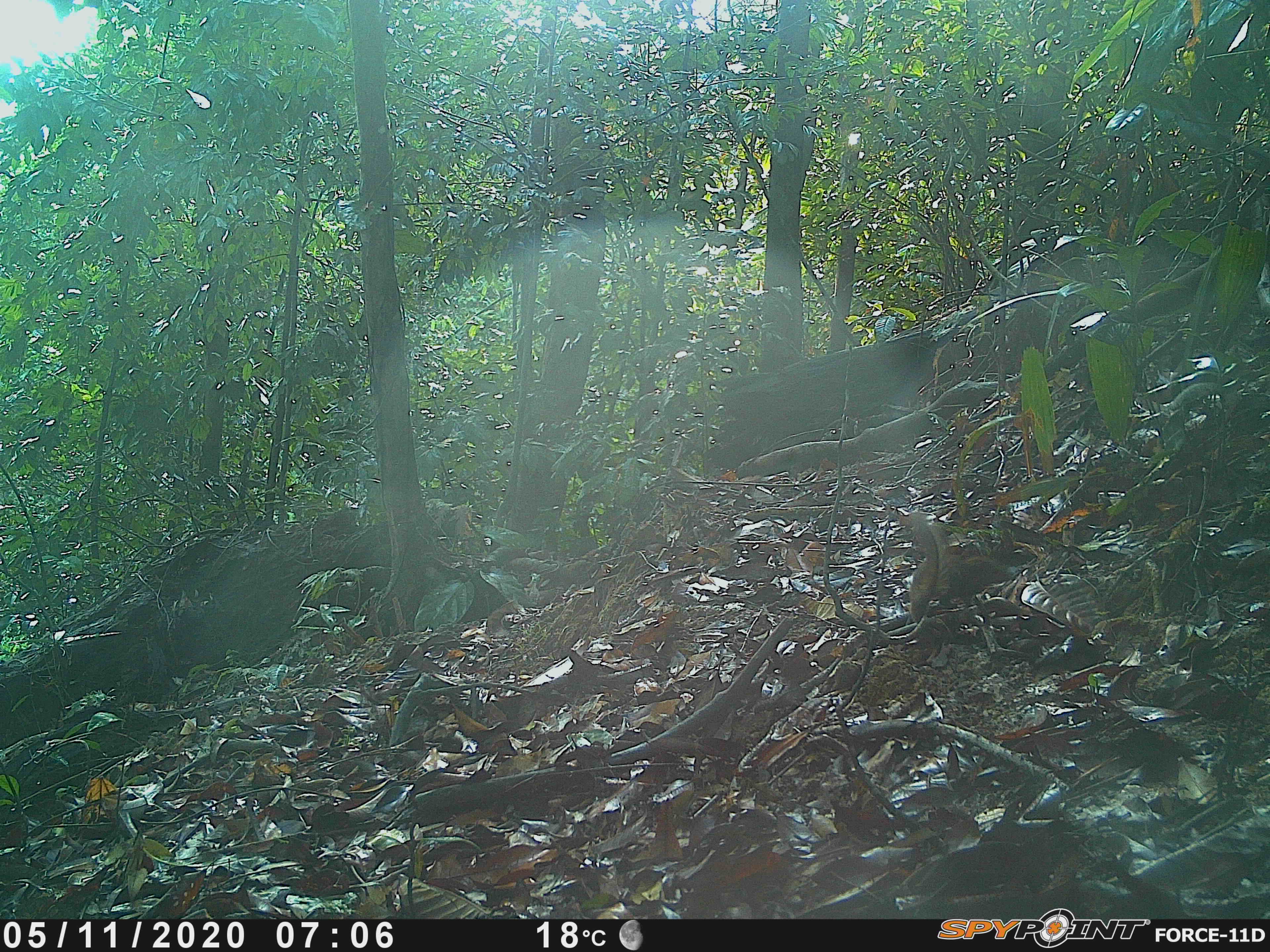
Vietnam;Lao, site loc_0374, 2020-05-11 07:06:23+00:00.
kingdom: Animalia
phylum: Chordata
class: Mammalia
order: Scandentia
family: Tupaiidae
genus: Tupaia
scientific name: Tupaia belangeri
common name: northern treeshrew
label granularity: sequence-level